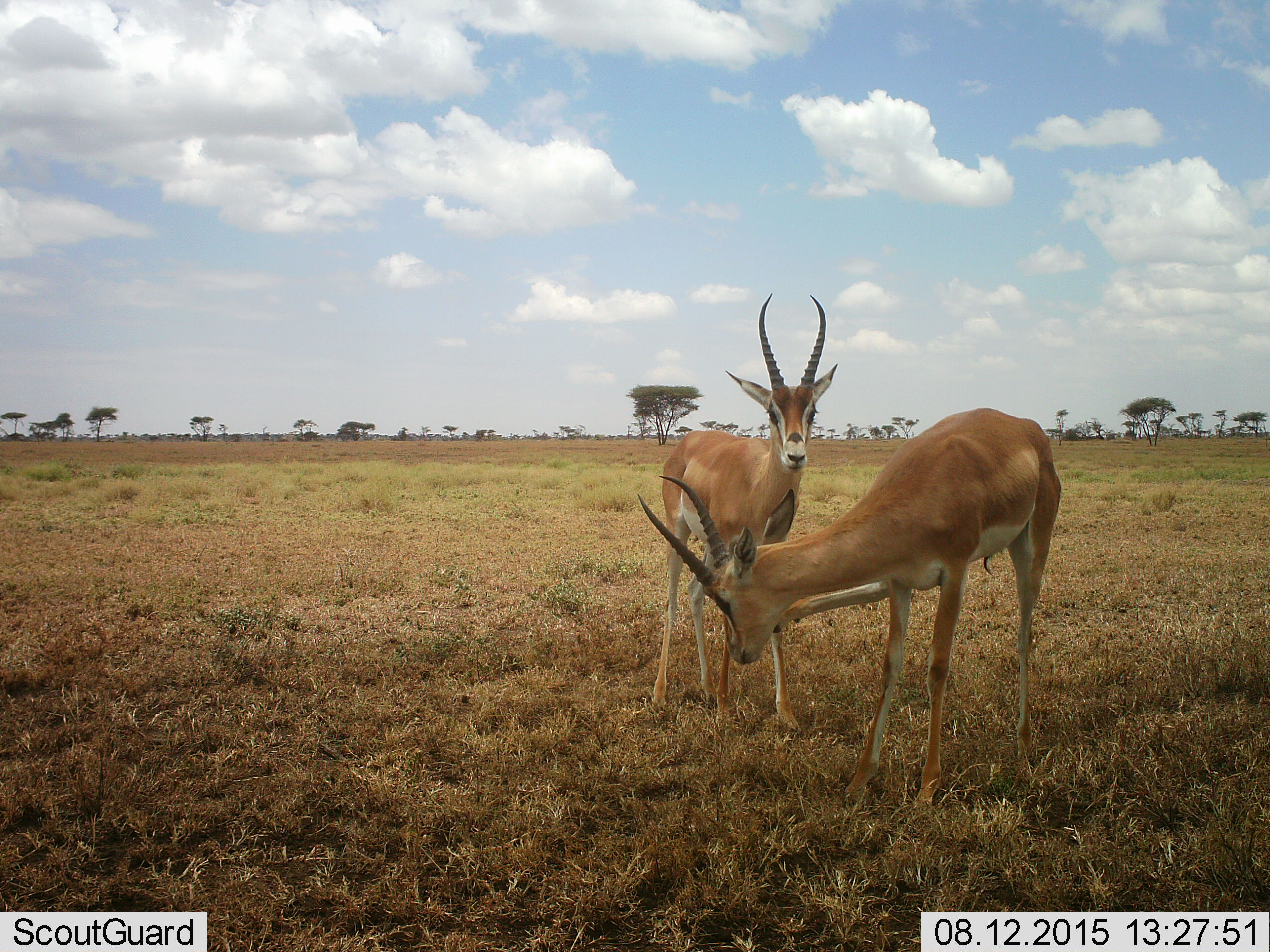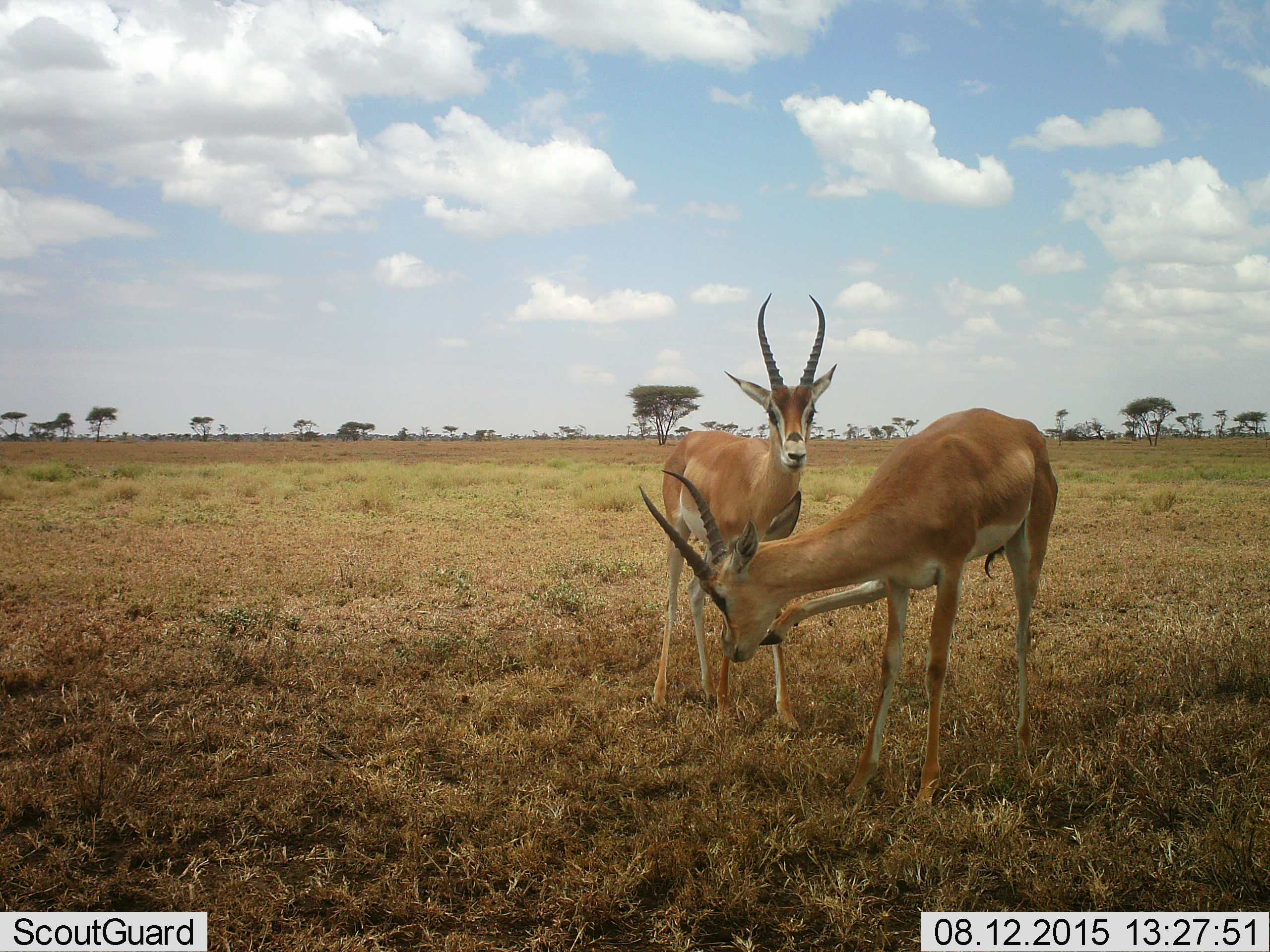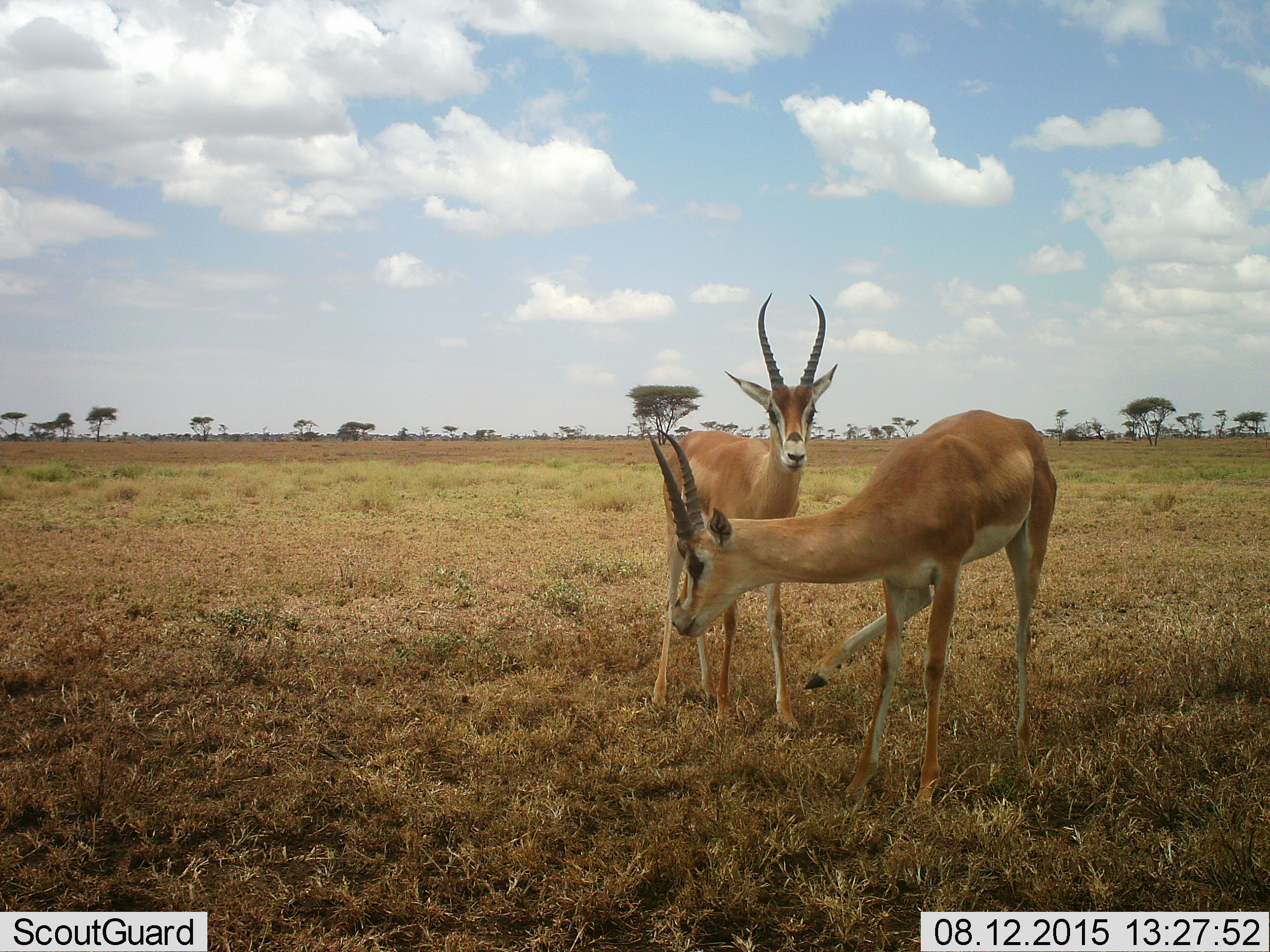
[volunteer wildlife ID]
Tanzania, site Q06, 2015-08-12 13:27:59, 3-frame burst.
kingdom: Animalia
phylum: Chordata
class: Mammalia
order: Artiodactyla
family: Bovidae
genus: Nanger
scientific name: Nanger granti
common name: grant's gazelle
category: gazellegrants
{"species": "gazellegrants (grant's gazelle) (Nanger granti)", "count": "2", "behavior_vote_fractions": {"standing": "100%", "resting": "0%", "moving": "14%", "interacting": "0%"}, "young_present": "0%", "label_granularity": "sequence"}